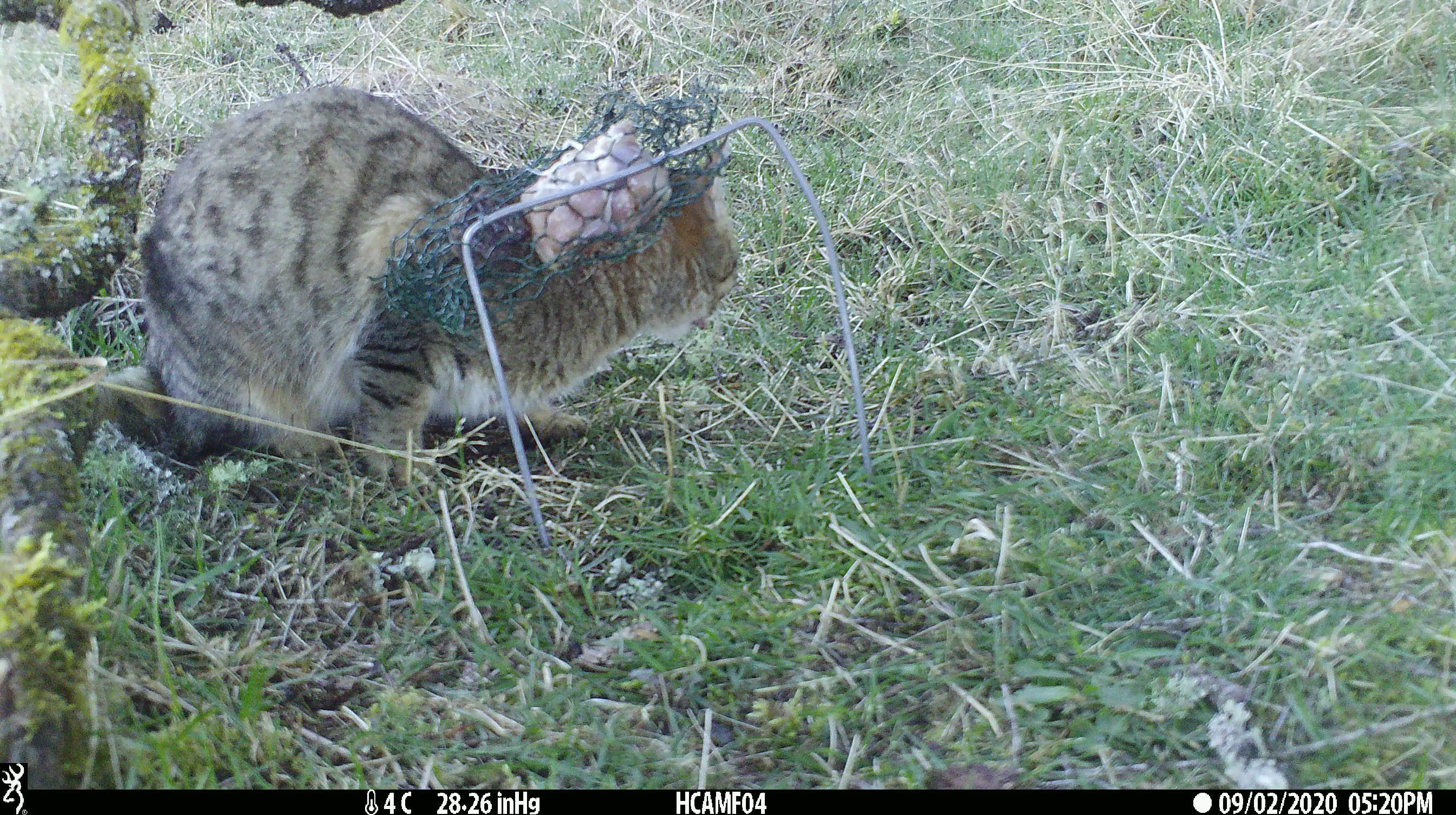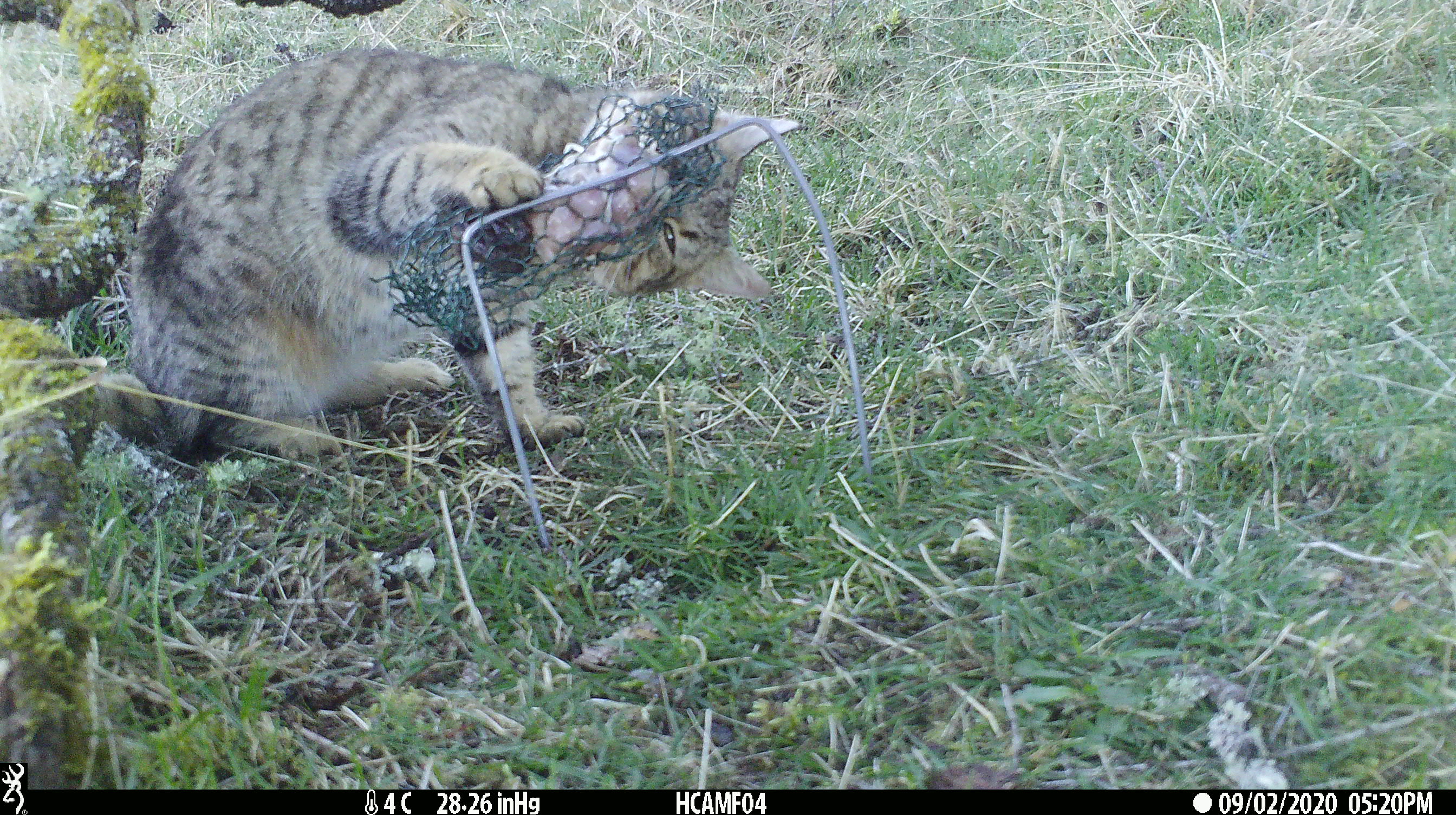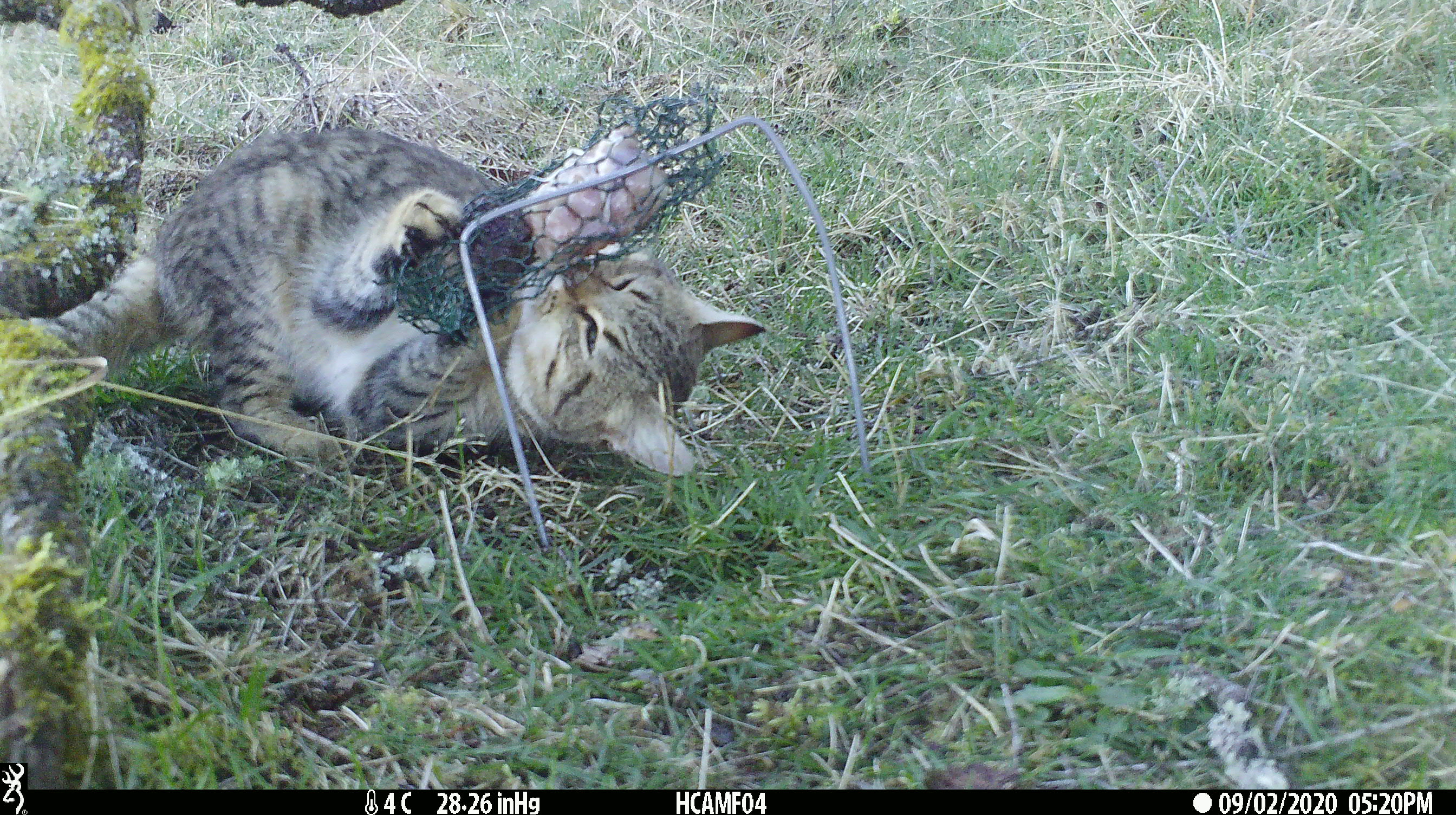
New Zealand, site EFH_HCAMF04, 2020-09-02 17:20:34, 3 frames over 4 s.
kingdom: Animalia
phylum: Chordata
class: Mammalia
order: Carnivora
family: Felidae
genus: Felis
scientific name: Felis catus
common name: domestic cat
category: cat